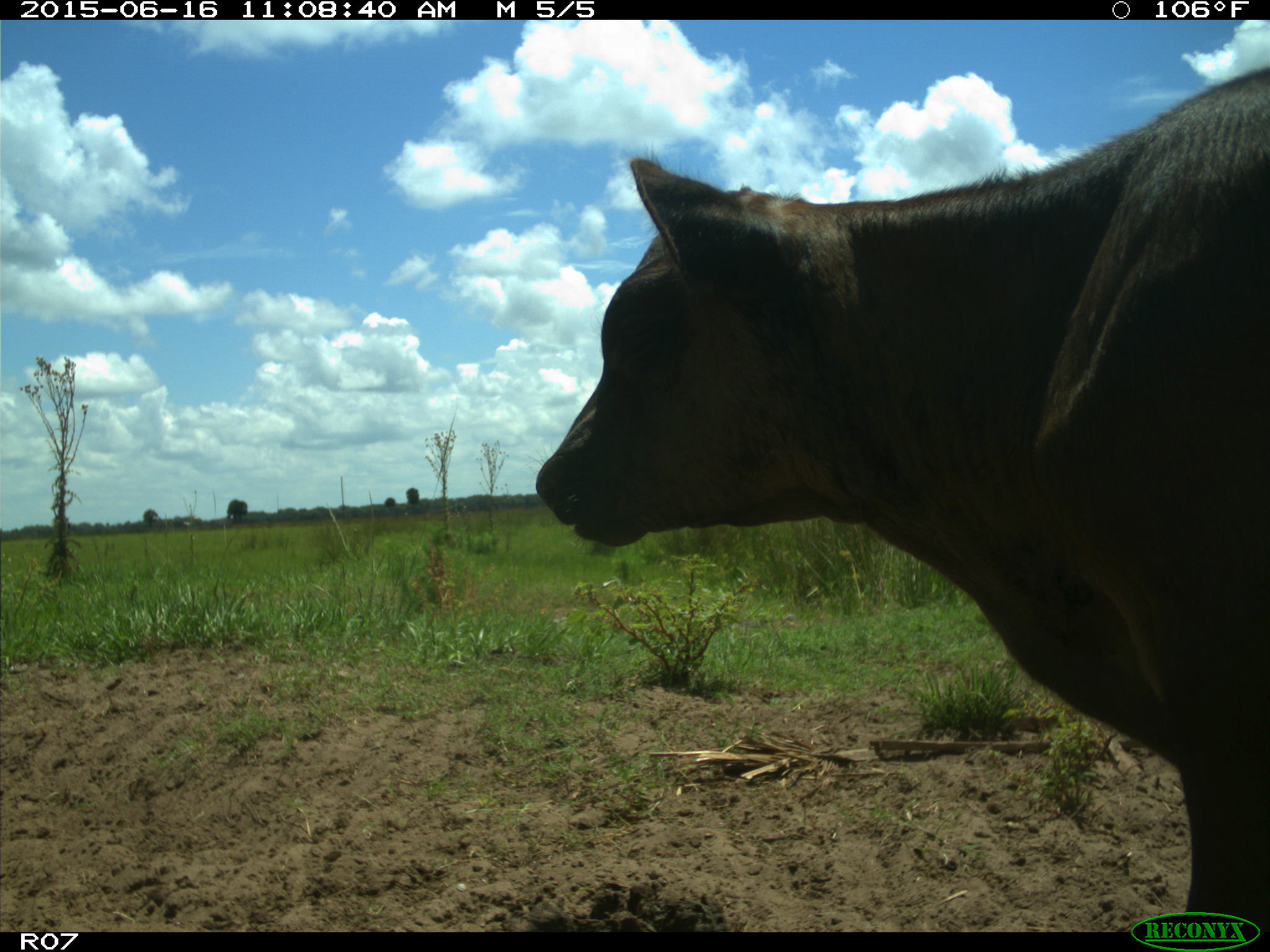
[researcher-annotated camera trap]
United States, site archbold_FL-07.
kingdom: Animalia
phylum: Chordata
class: Mammalia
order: Artiodactyla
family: Bovidae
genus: Bos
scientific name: Bos taurus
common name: domestic cow